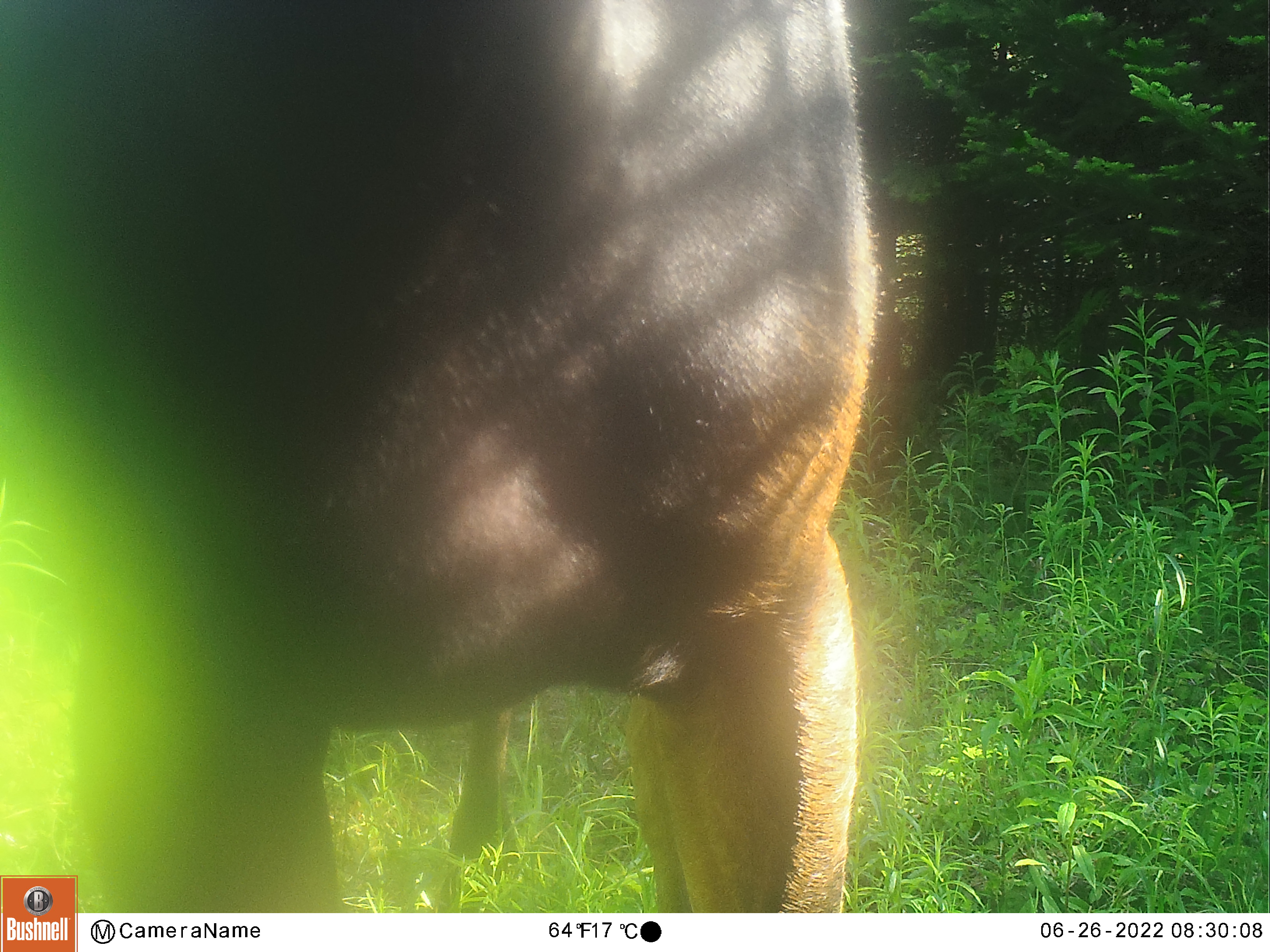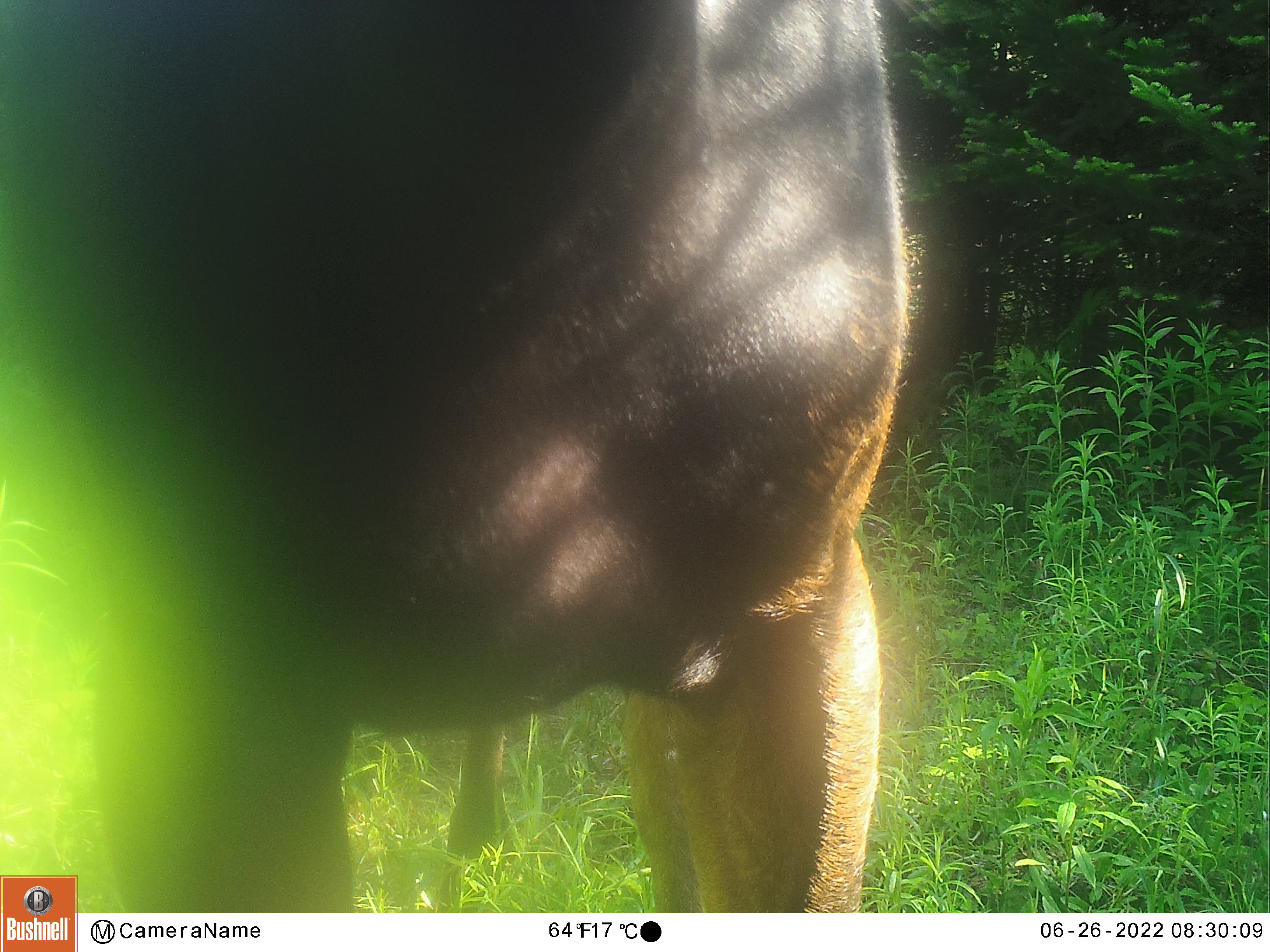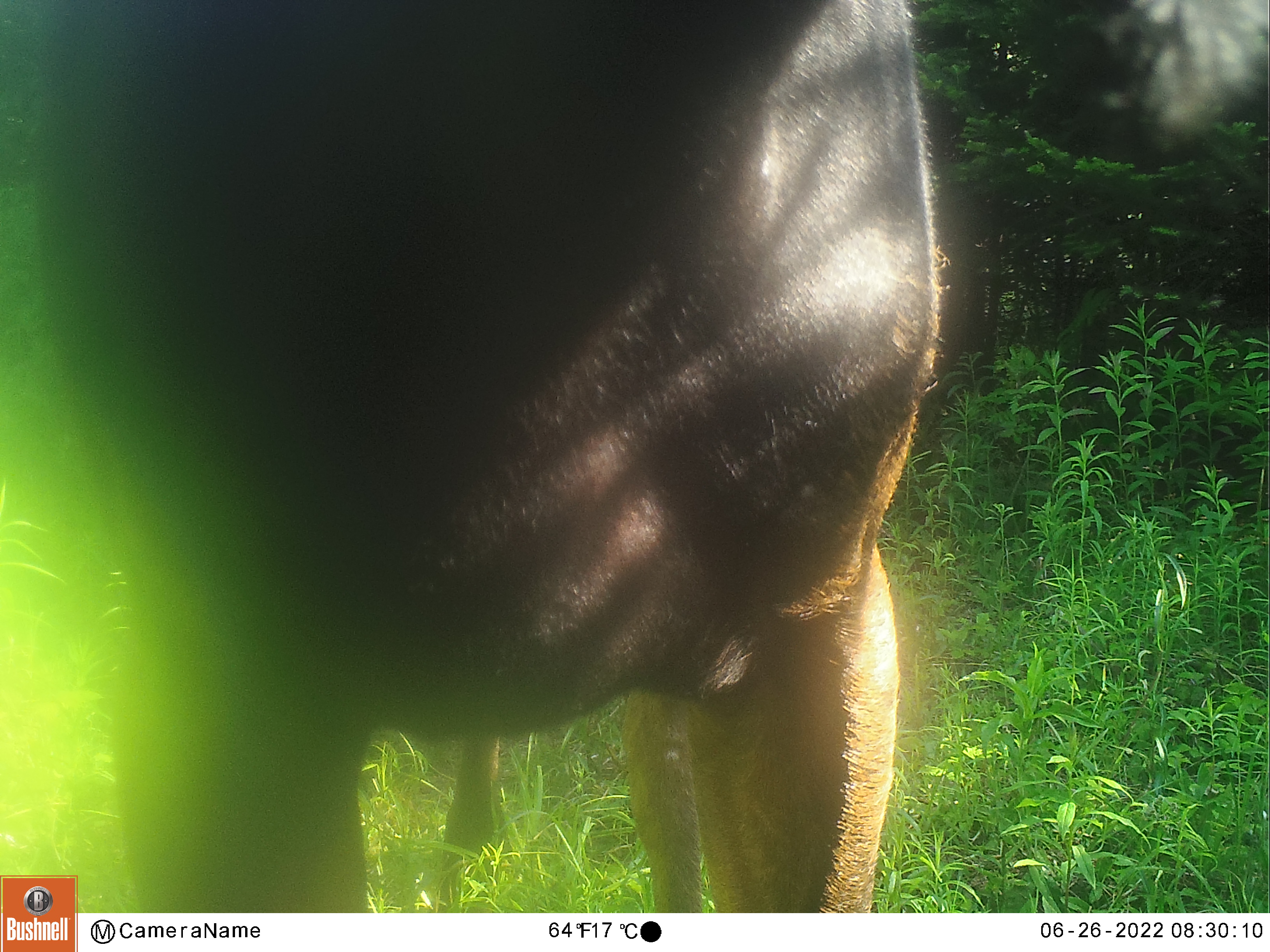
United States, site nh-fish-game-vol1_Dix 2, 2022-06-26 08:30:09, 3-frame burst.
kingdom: Animalia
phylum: Chordata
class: Mammalia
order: Artiodactyla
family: Cervidae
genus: Alces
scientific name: Alces alces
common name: moose